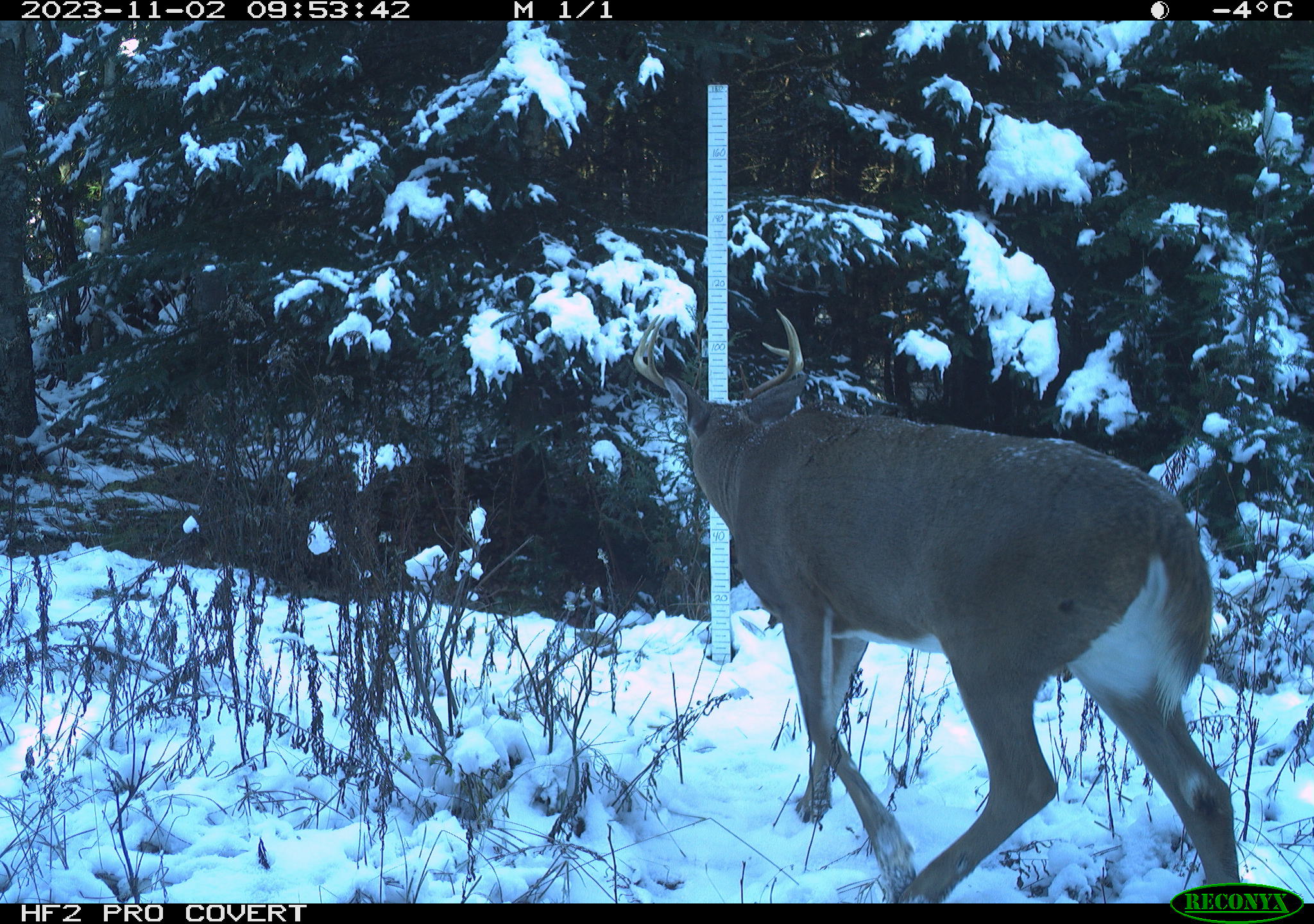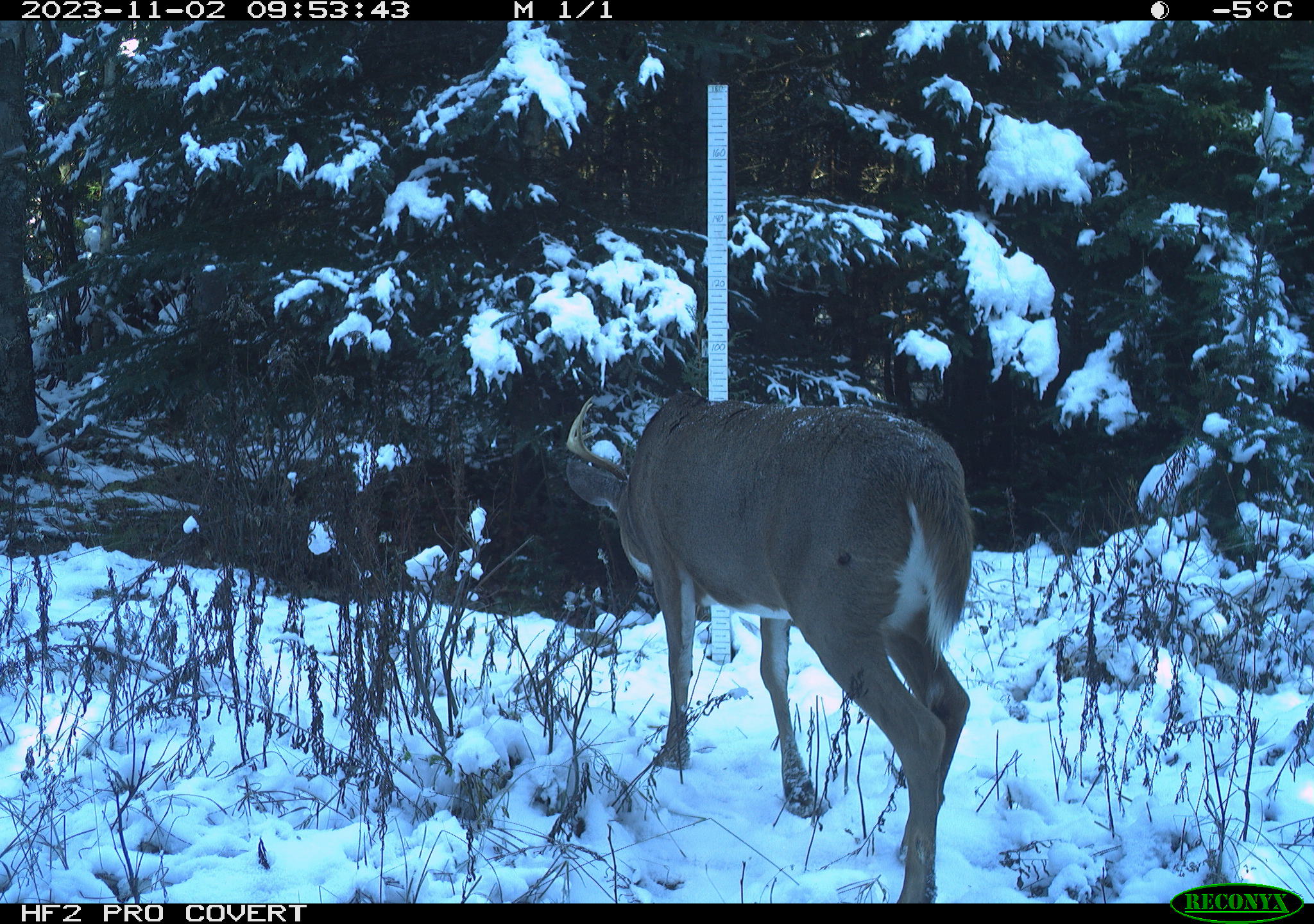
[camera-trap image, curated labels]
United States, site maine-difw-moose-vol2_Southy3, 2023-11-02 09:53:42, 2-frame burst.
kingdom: Animalia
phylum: Chordata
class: Mammalia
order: Artiodactyla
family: Cervidae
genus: Odocoileus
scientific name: Odocoileus virginianus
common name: white-tailed deer